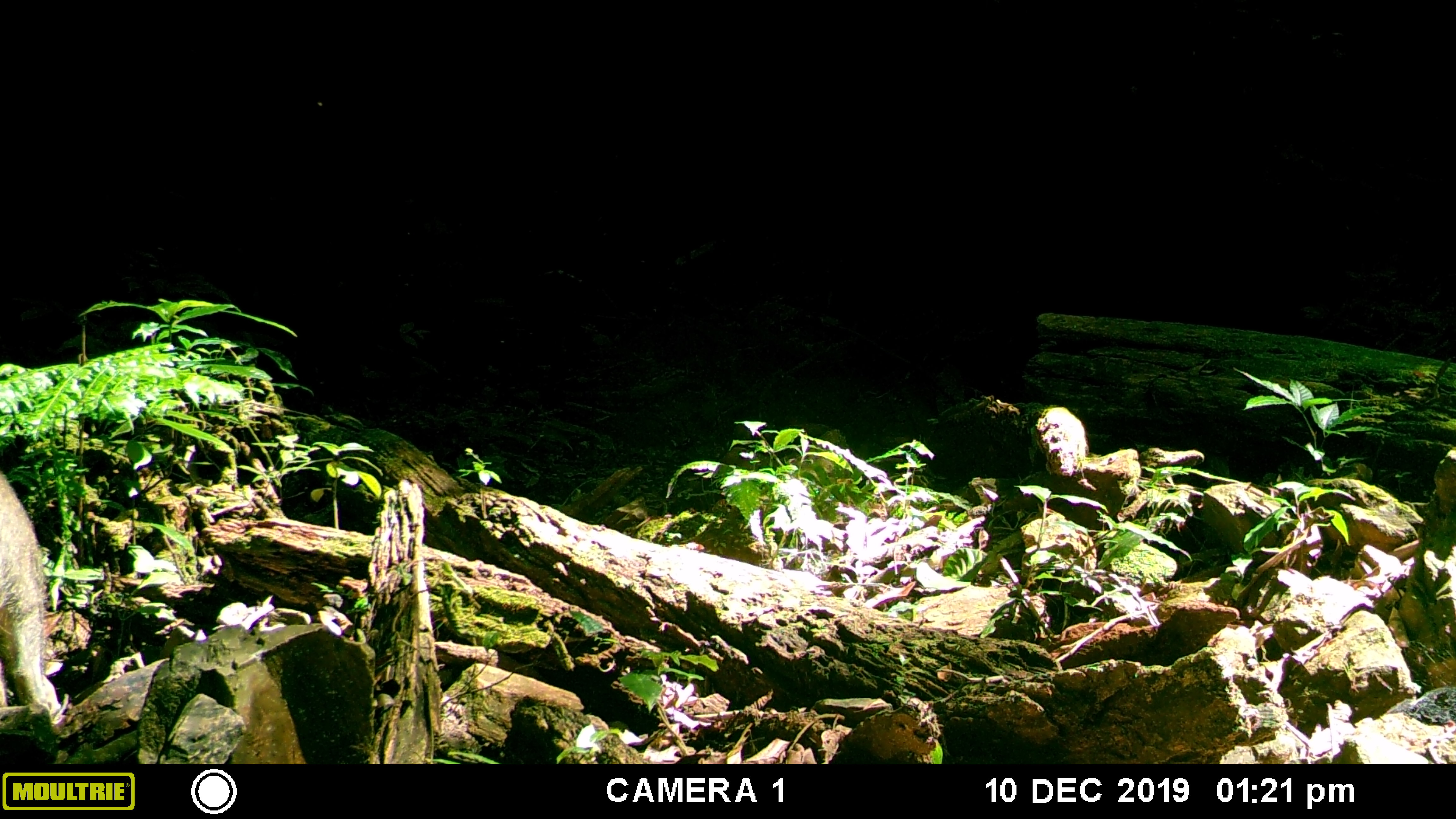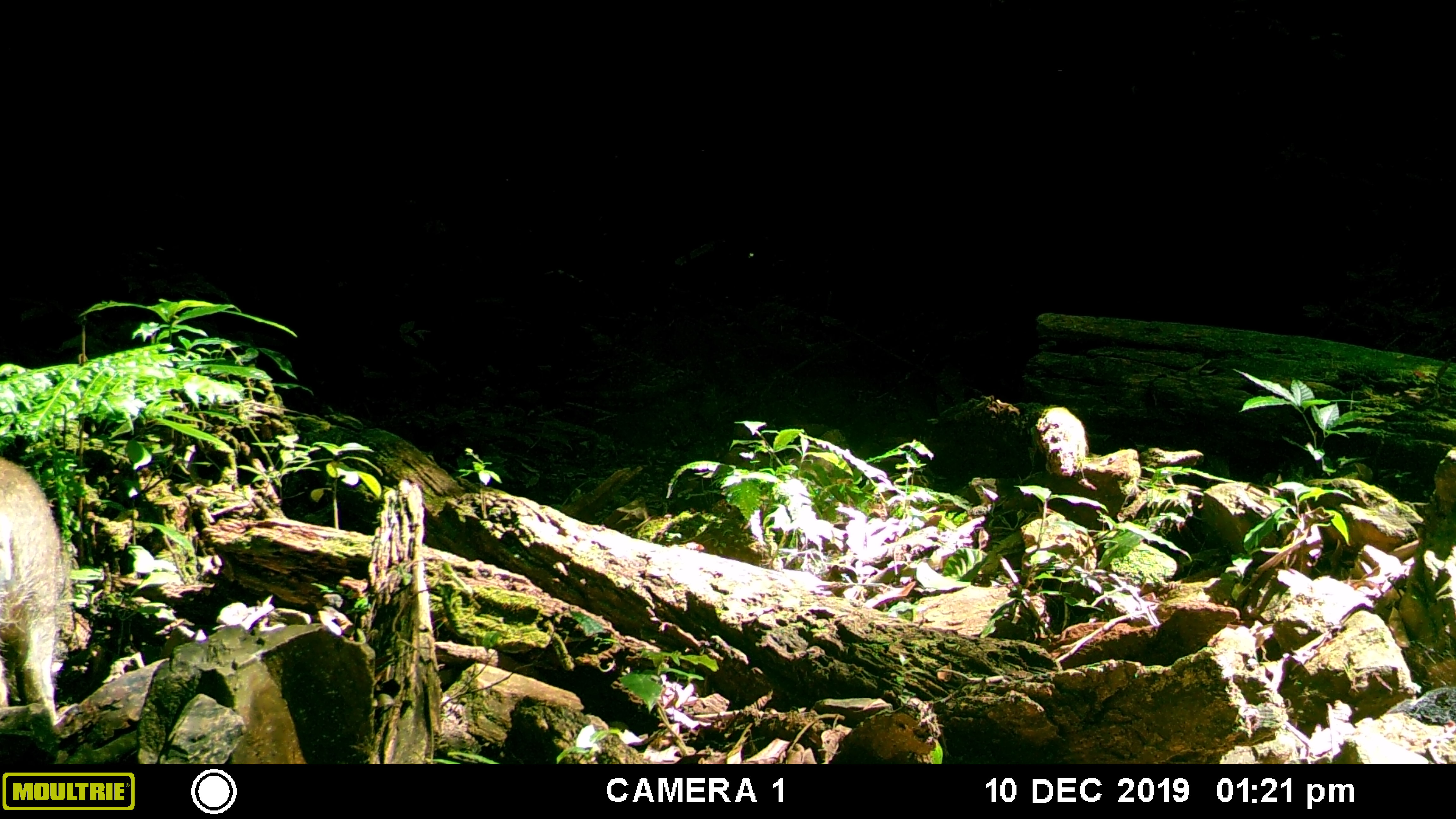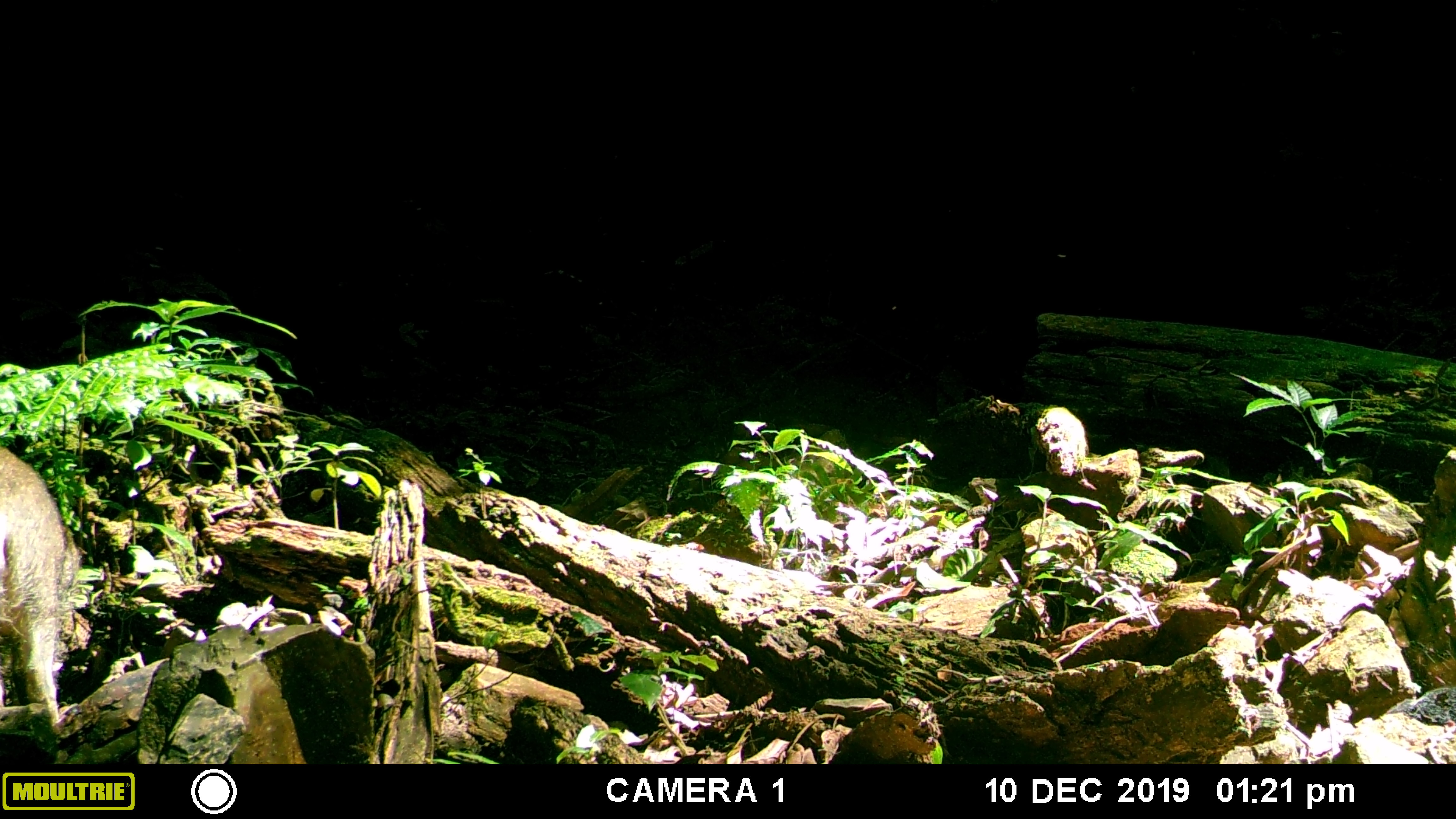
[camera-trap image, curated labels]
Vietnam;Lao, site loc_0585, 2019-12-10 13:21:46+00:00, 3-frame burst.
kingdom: Animalia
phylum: Chordata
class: Mammalia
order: Artiodactyla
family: Suidae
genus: Sus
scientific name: Sus scrofa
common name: eurasian wild pig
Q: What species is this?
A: Eurasian wild pig (Sus scrofa).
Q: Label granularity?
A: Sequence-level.